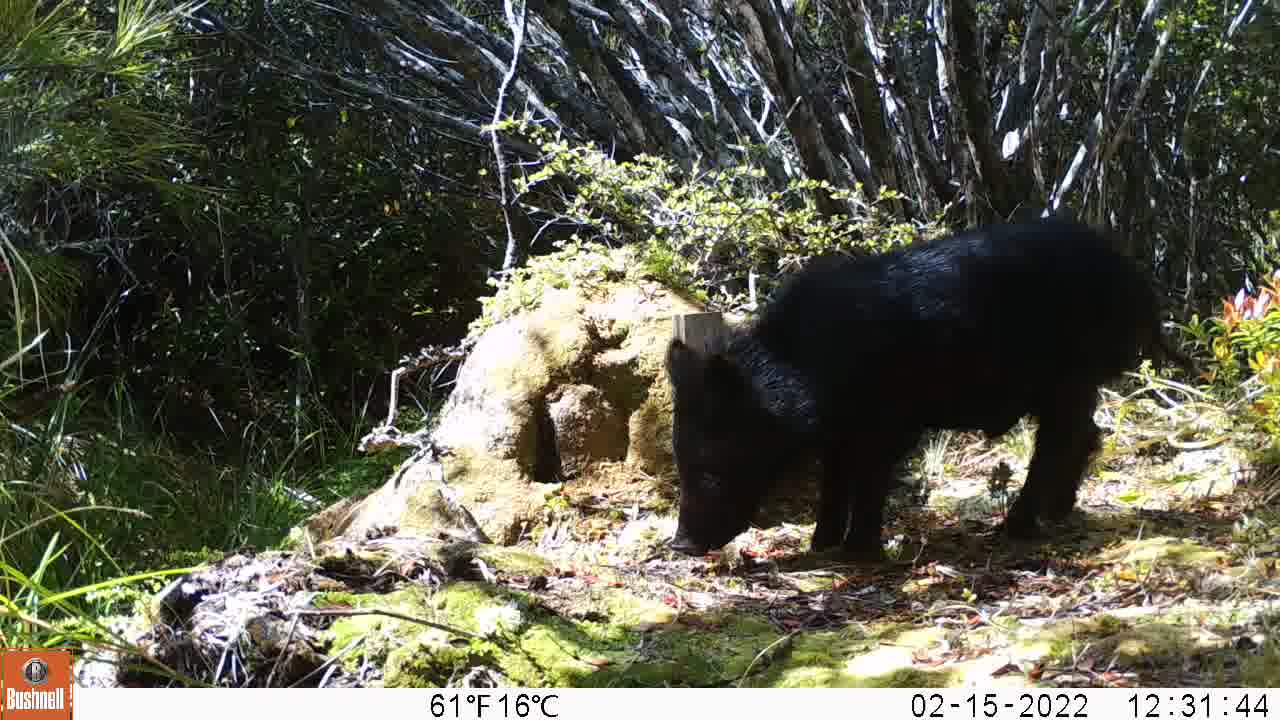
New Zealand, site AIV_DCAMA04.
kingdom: Animalia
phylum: Chordata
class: Mammalia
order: Artiodactyla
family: Suidae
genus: Sus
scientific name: Sus scrofa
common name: pig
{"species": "pig (Sus scrofa)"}